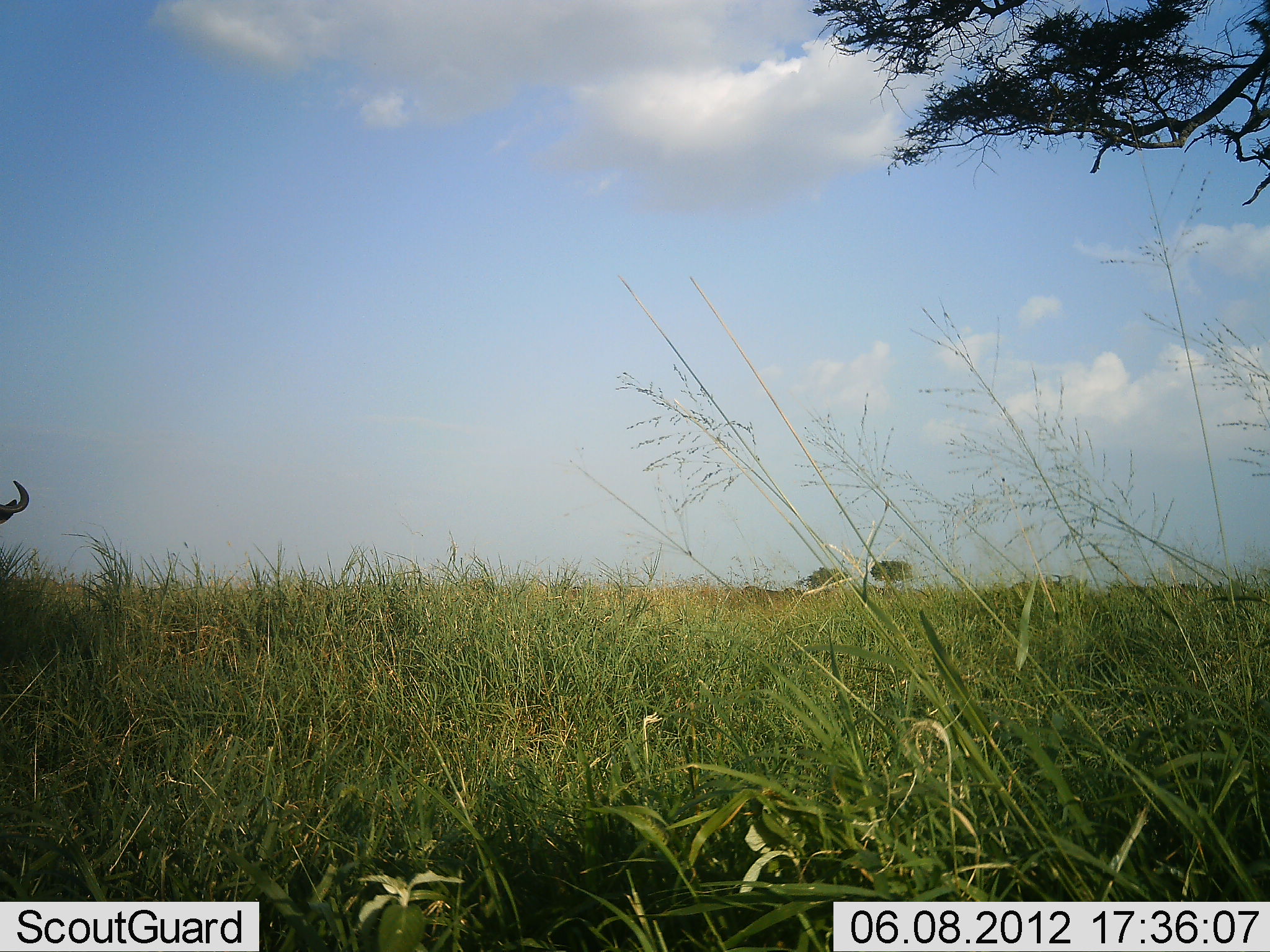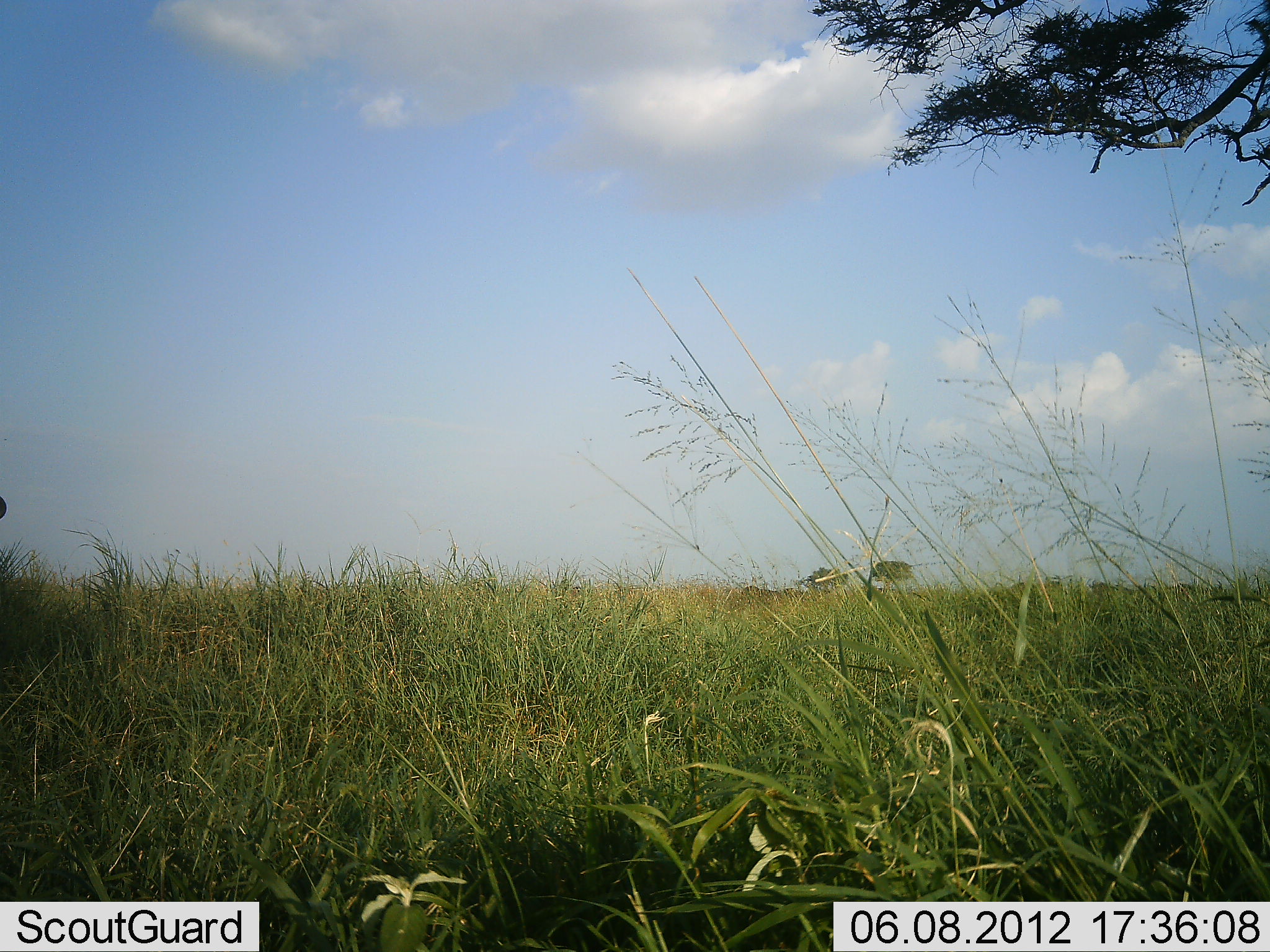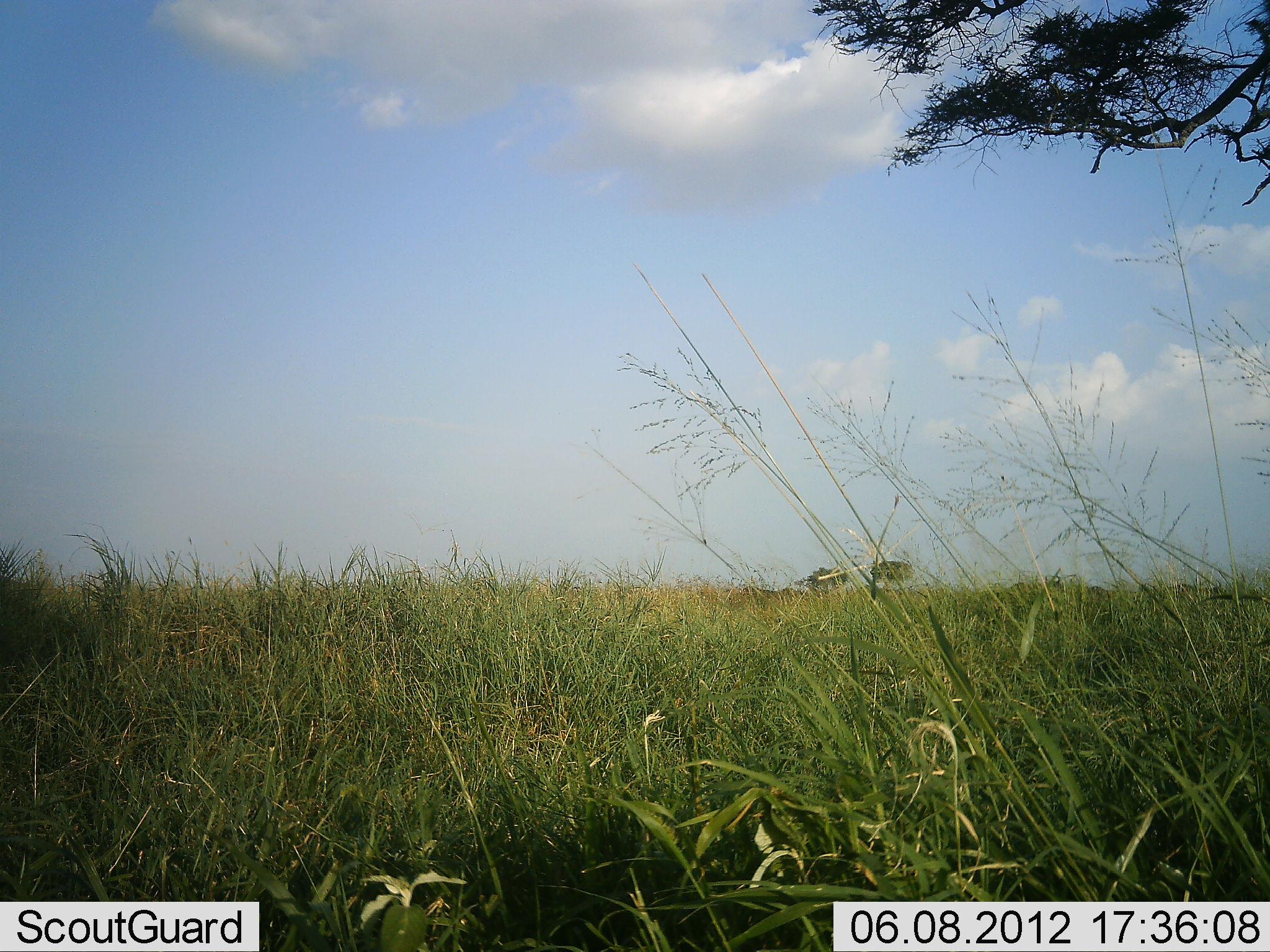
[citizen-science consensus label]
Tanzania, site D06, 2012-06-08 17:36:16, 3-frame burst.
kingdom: Animalia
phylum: Chordata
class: Mammalia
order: Artiodactyla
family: Bovidae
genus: Connochaetes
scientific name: Connochaetes taurinus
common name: blue wildebeest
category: wildebeest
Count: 1.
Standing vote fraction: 100%.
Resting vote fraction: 0%.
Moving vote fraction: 0%.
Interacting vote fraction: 0%.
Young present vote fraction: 0%.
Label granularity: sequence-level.